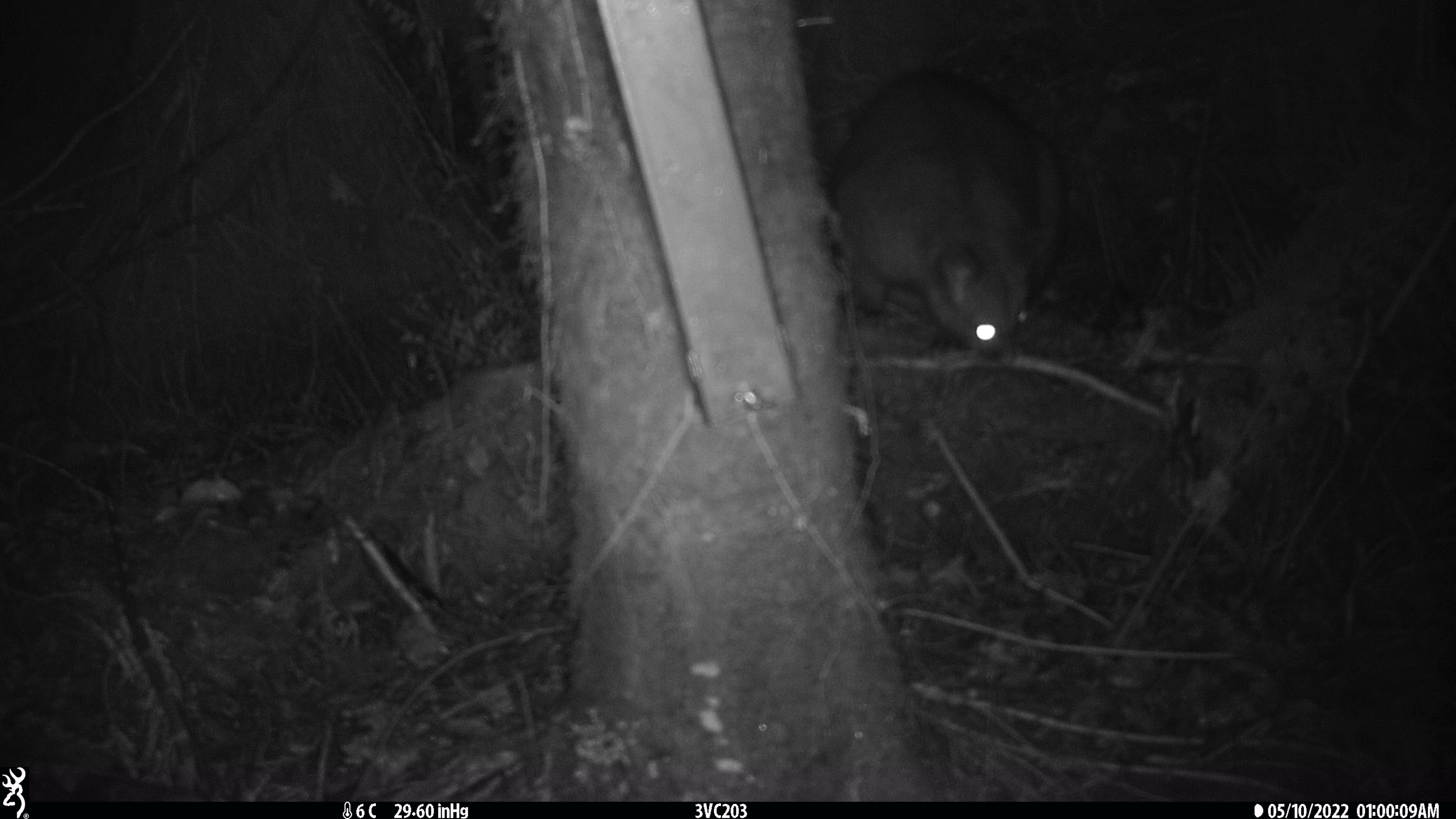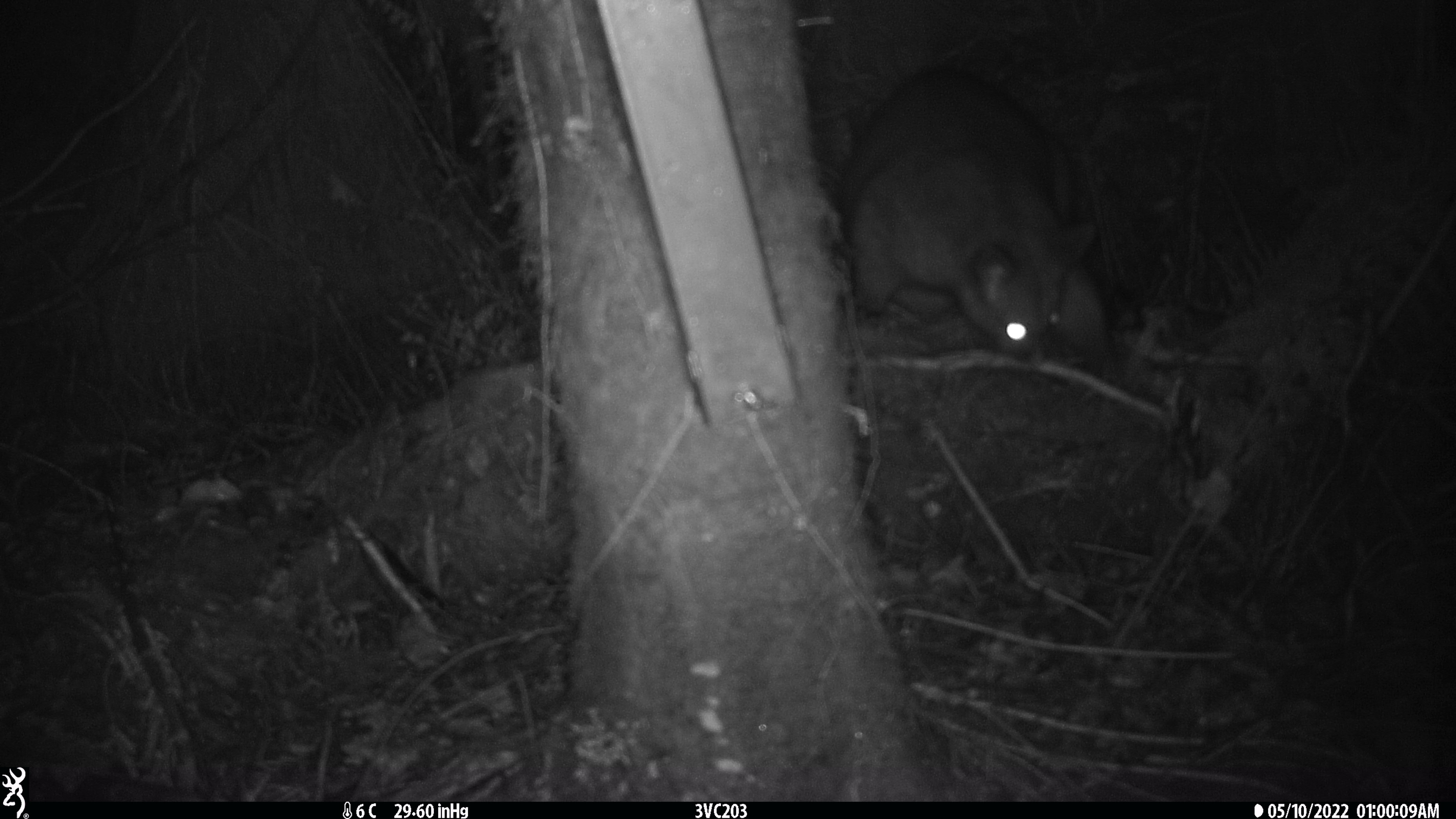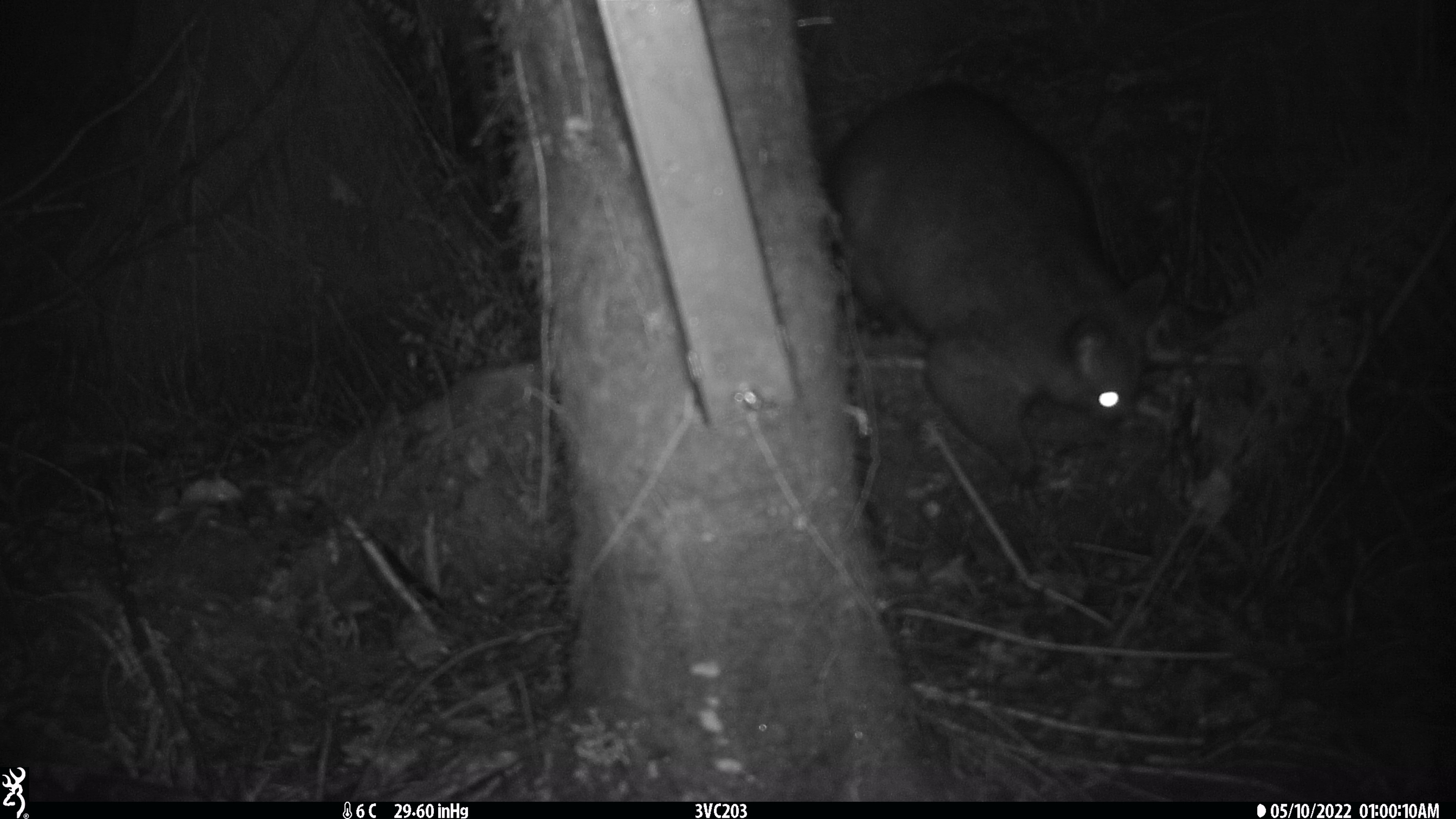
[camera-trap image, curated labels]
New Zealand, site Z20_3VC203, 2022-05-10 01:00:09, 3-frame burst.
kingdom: Animalia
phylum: Chordata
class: Mammalia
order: Diprotodontia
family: Phalangeridae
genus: Trichosurus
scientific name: Trichosurus vulpecula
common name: common brushtail possum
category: possum